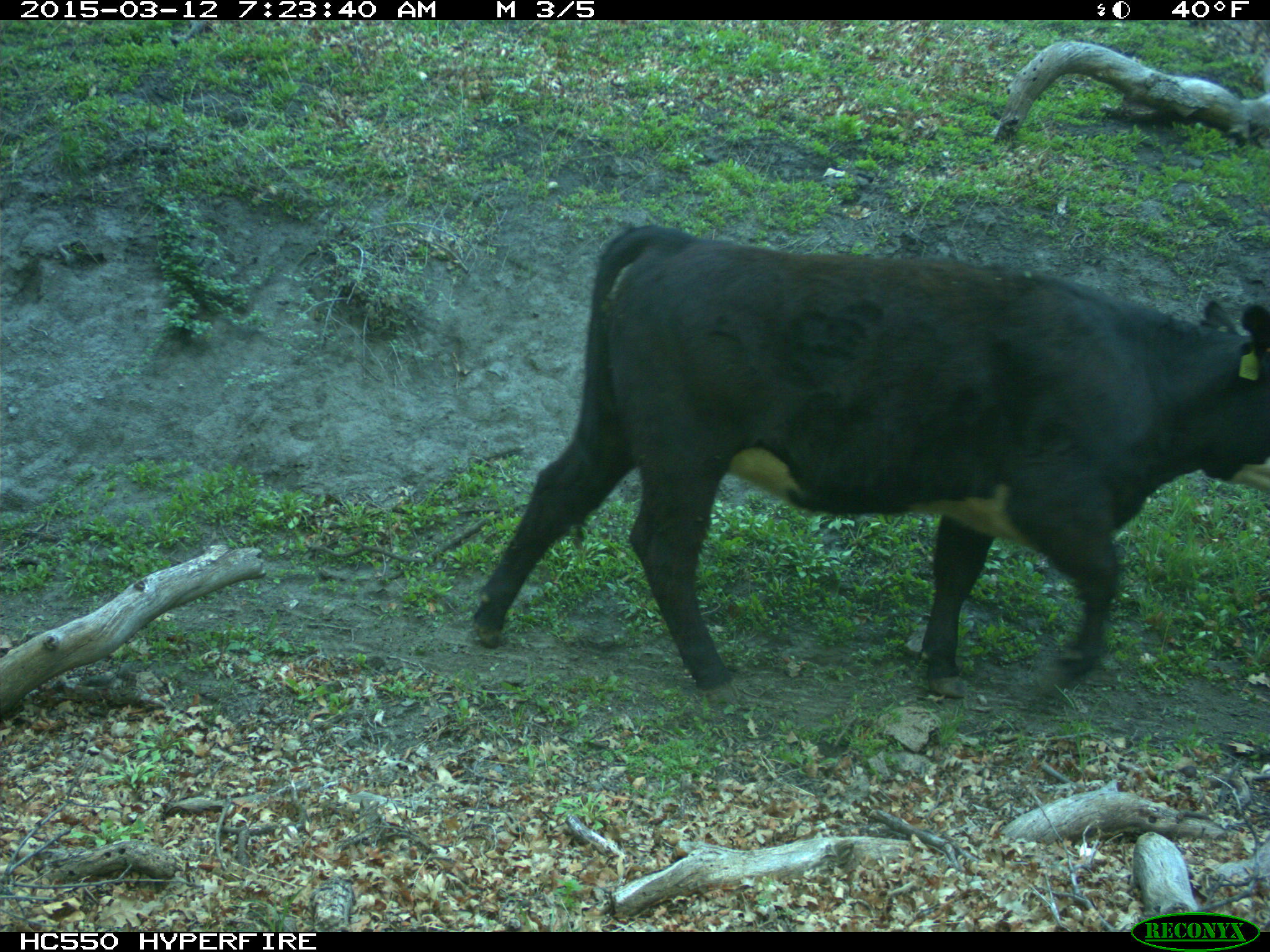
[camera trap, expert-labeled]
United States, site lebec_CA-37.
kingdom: Animalia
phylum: Chordata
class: Mammalia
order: Artiodactyla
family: Bovidae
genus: Bos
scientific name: Bos taurus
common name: domestic cow